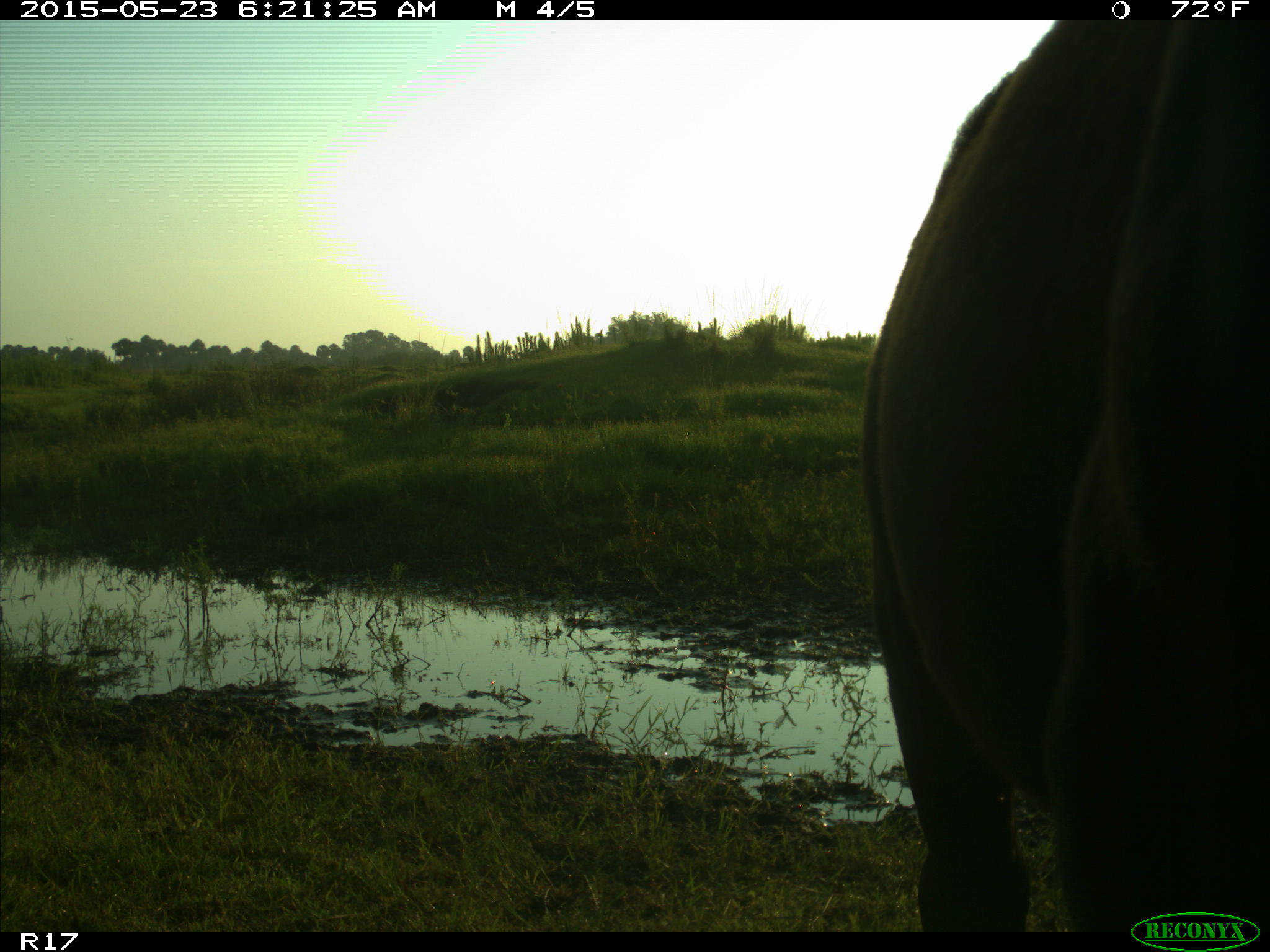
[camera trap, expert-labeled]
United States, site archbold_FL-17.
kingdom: Animalia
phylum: Chordata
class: Mammalia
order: Artiodactyla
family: Bovidae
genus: Bos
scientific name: Bos taurus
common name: domestic cow